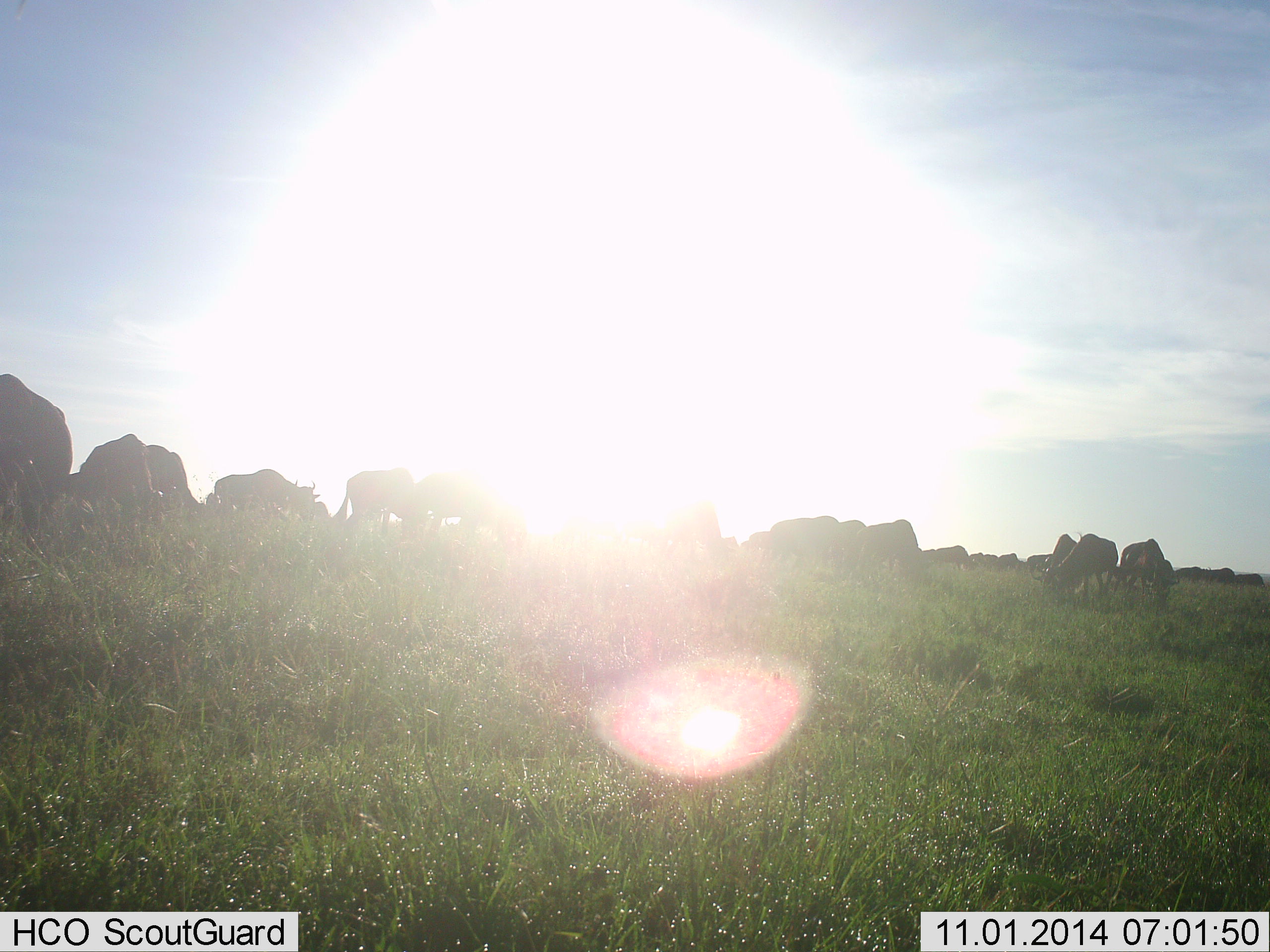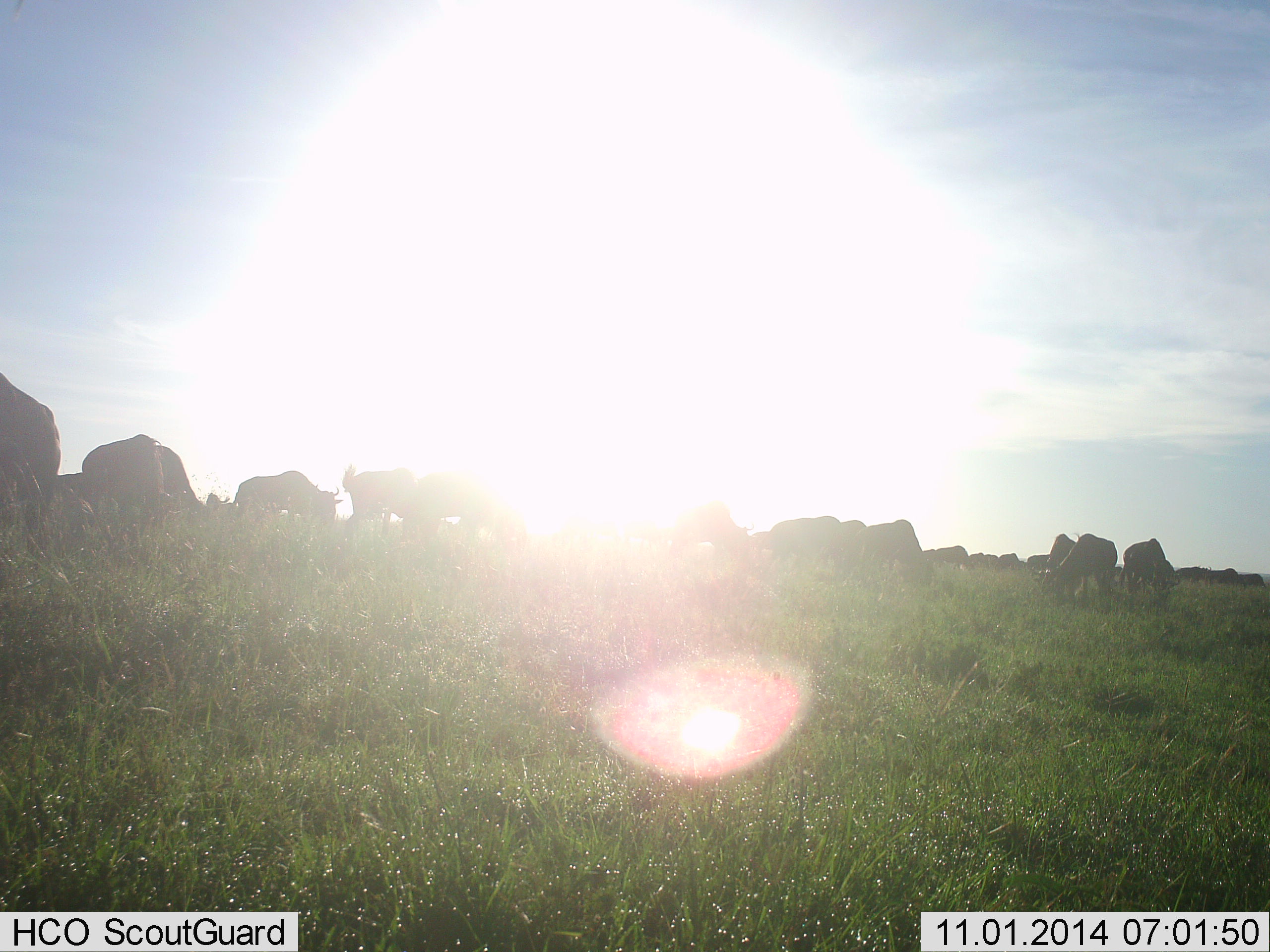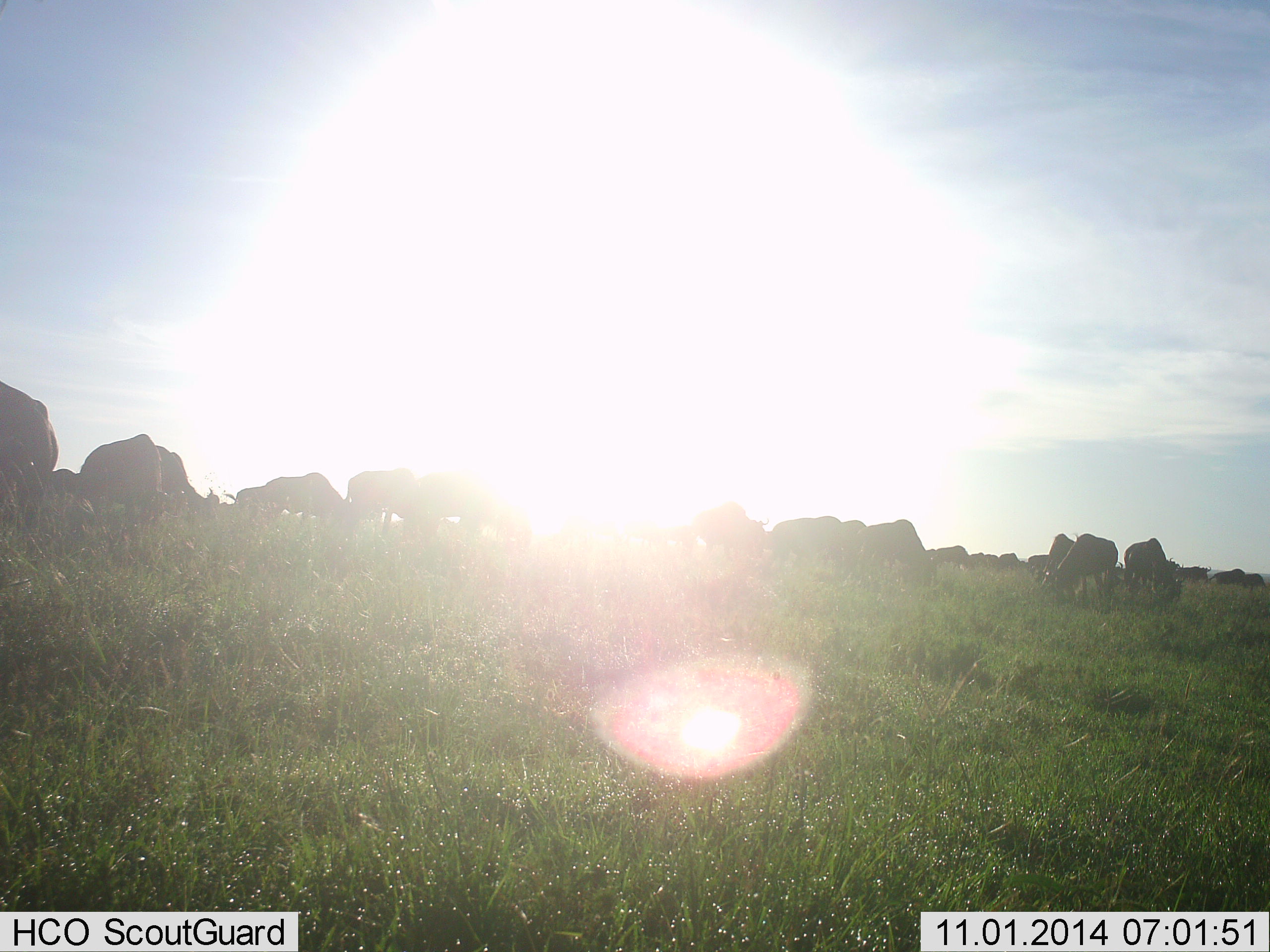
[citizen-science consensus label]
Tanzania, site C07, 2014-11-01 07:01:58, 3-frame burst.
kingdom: Animalia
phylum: Chordata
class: Mammalia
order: Artiodactyla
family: Bovidae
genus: Connochaetes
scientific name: Connochaetes taurinus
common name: blue wildebeest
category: wildebeest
Wildebeest (blue wildebeest) (Connochaetes taurinus), count 11-50. Behavior (volunteer vote fractions): standing 60%, resting 10%, moving 50%, interacting 0%. Young present (vote fraction): 0%. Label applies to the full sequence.